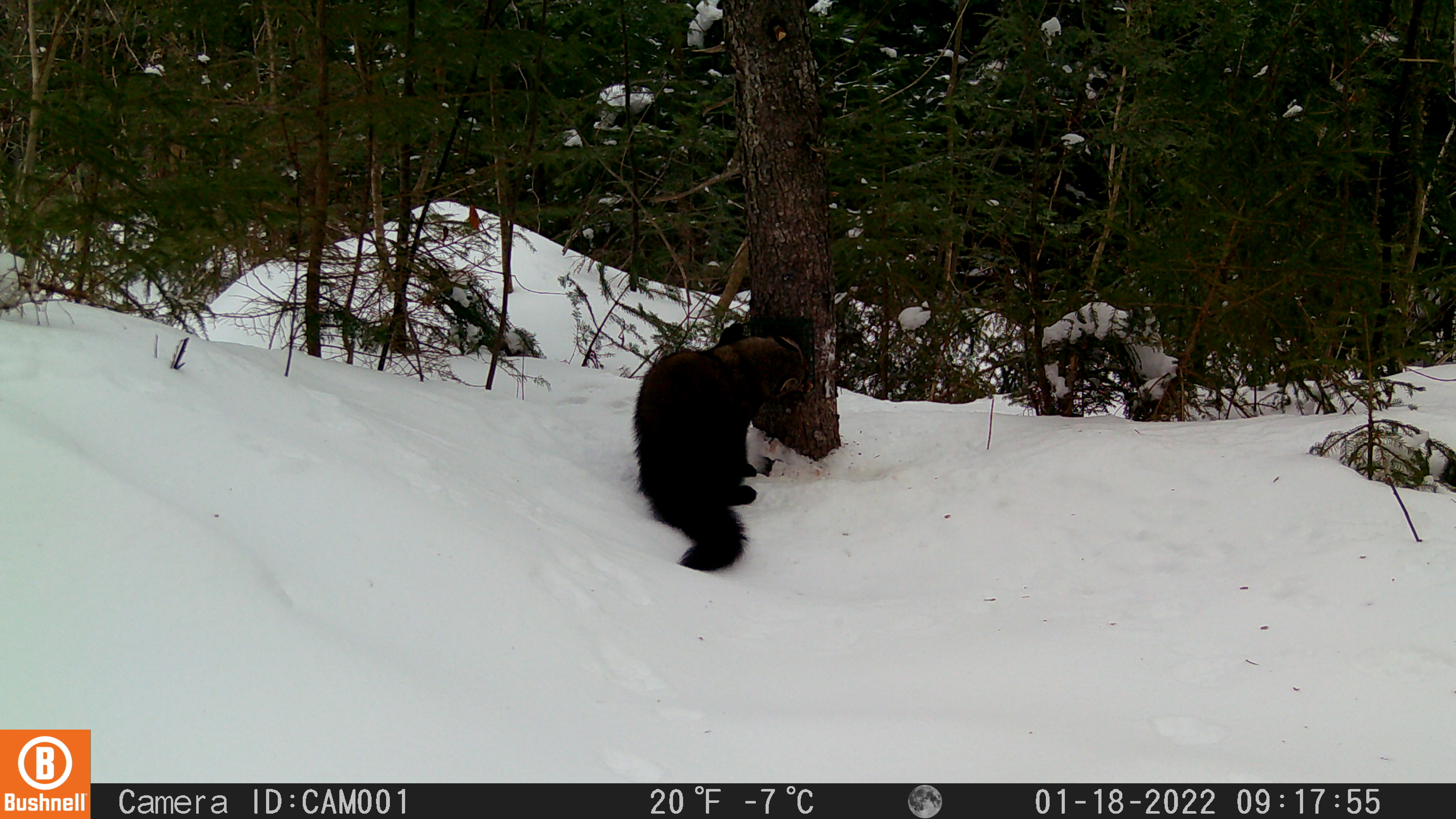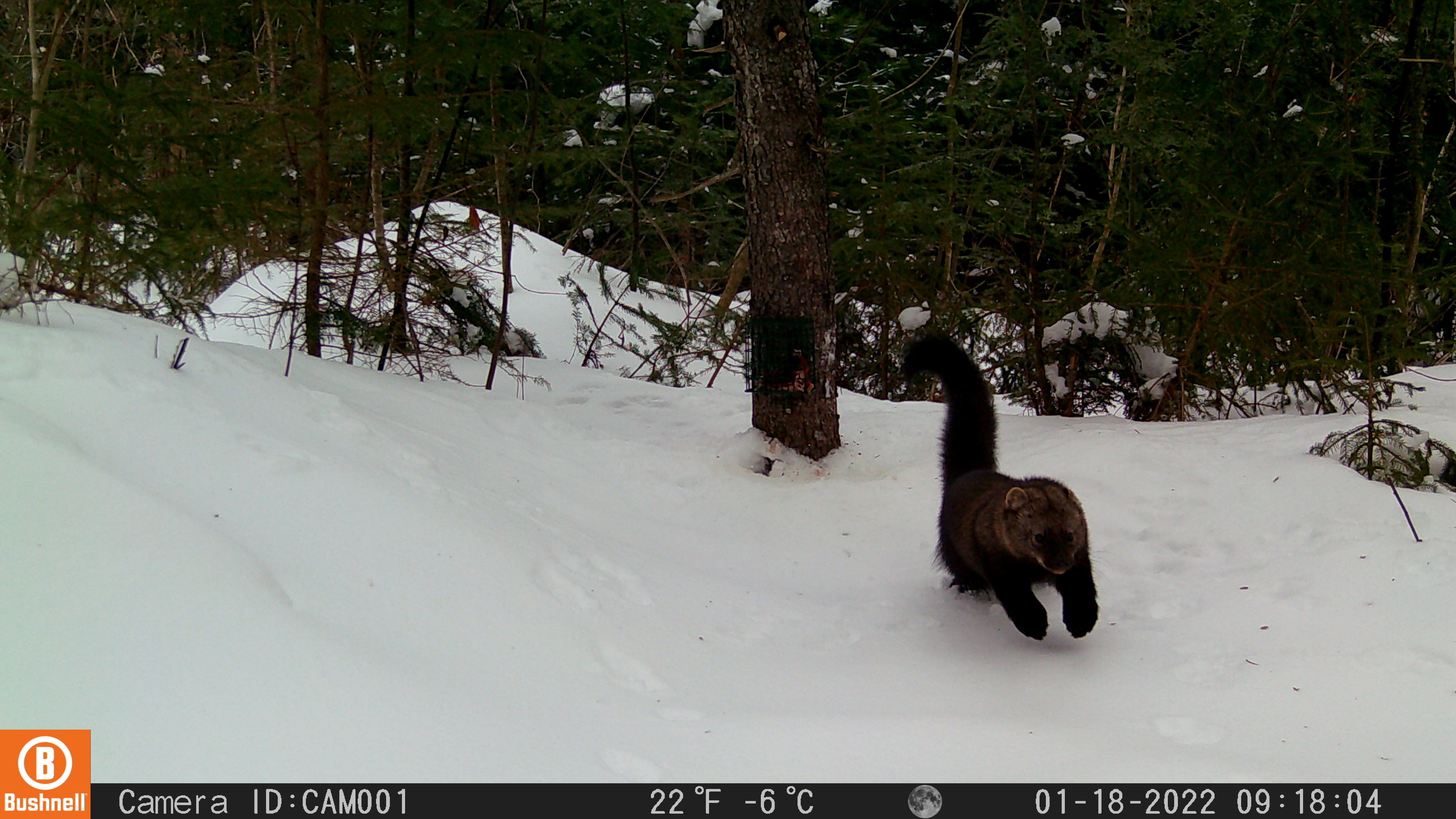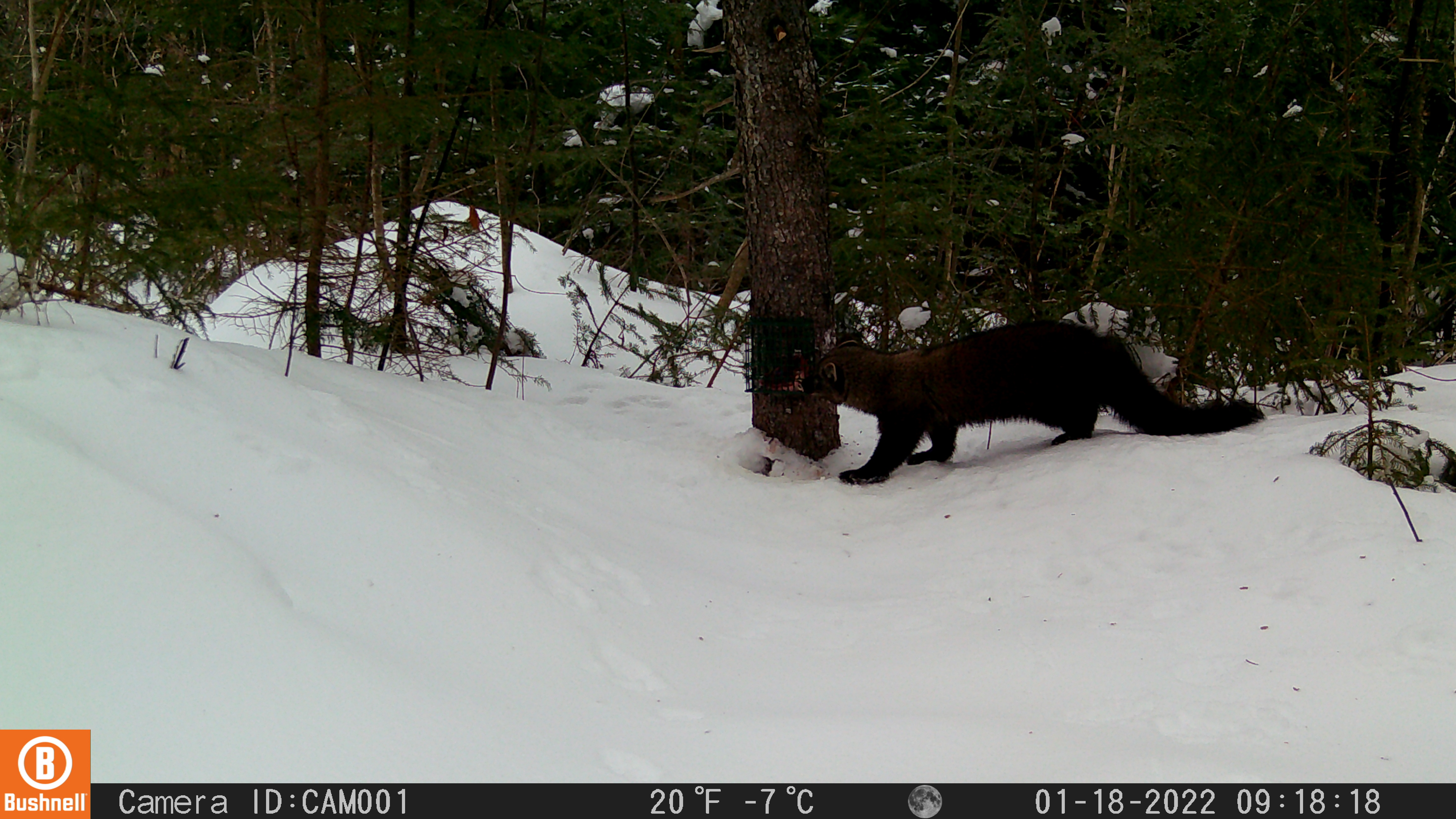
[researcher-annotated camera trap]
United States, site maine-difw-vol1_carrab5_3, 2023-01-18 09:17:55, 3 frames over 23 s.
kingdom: Animalia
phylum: Chordata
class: Mammalia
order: Carnivora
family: Mustelidae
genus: Pekania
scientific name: Pekania pennanti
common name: fisher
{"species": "fisher (Pekania pennanti)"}